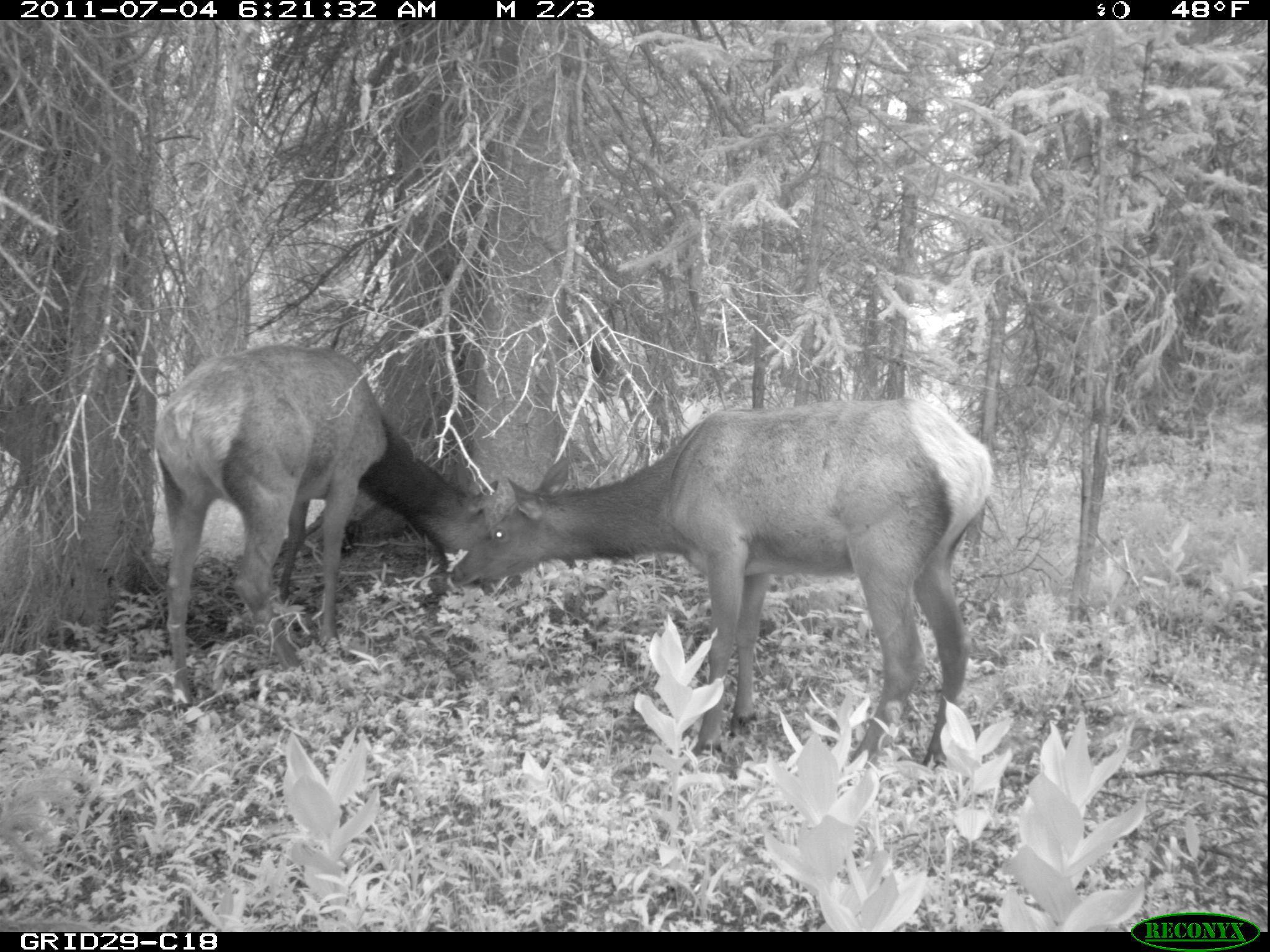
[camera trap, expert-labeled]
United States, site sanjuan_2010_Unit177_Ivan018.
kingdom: Animalia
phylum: Chordata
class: Mammalia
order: Artiodactyla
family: Cervidae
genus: Cervus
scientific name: Cervus elaphus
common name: red deer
Cervus elaphus (red deer).